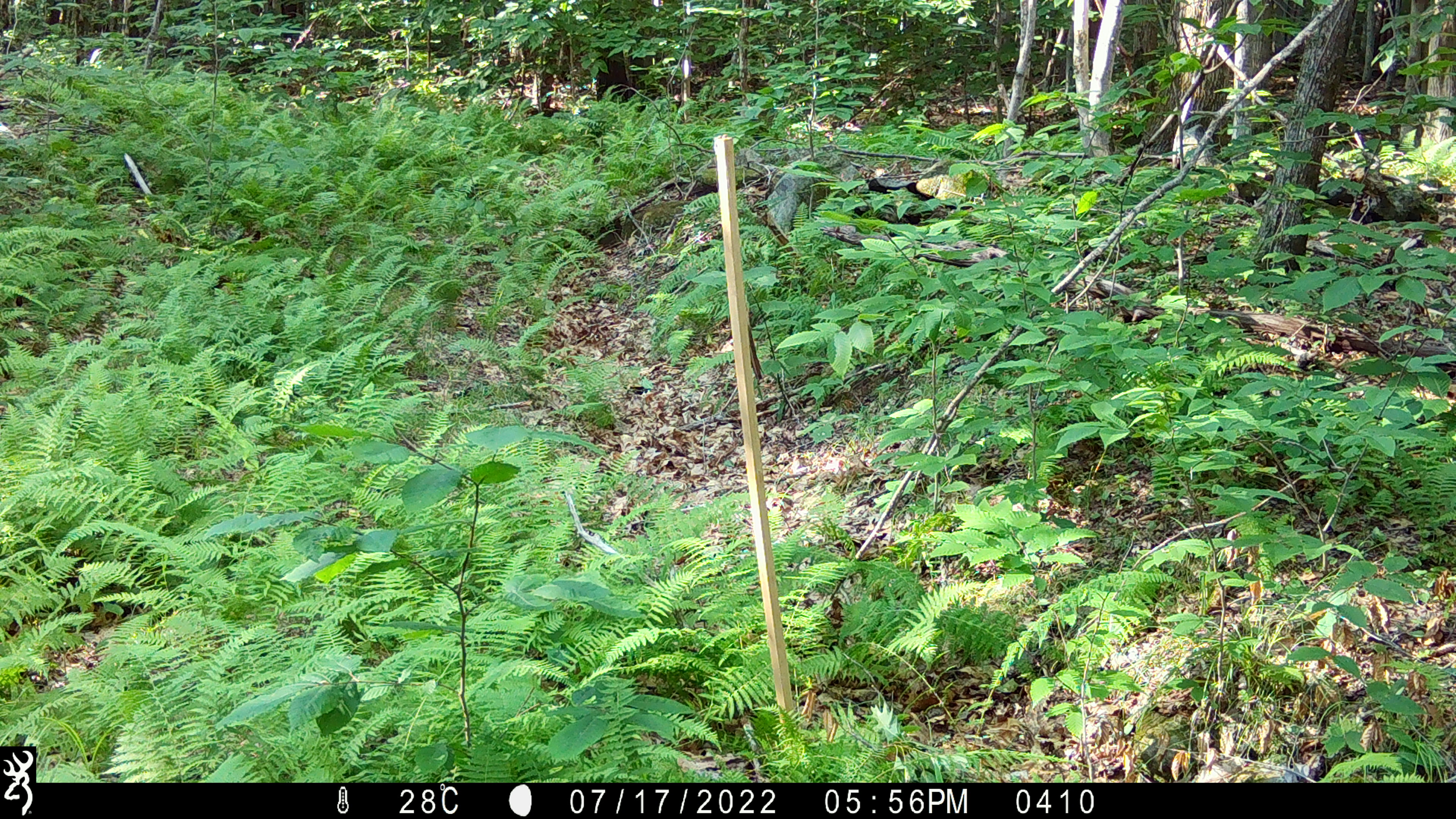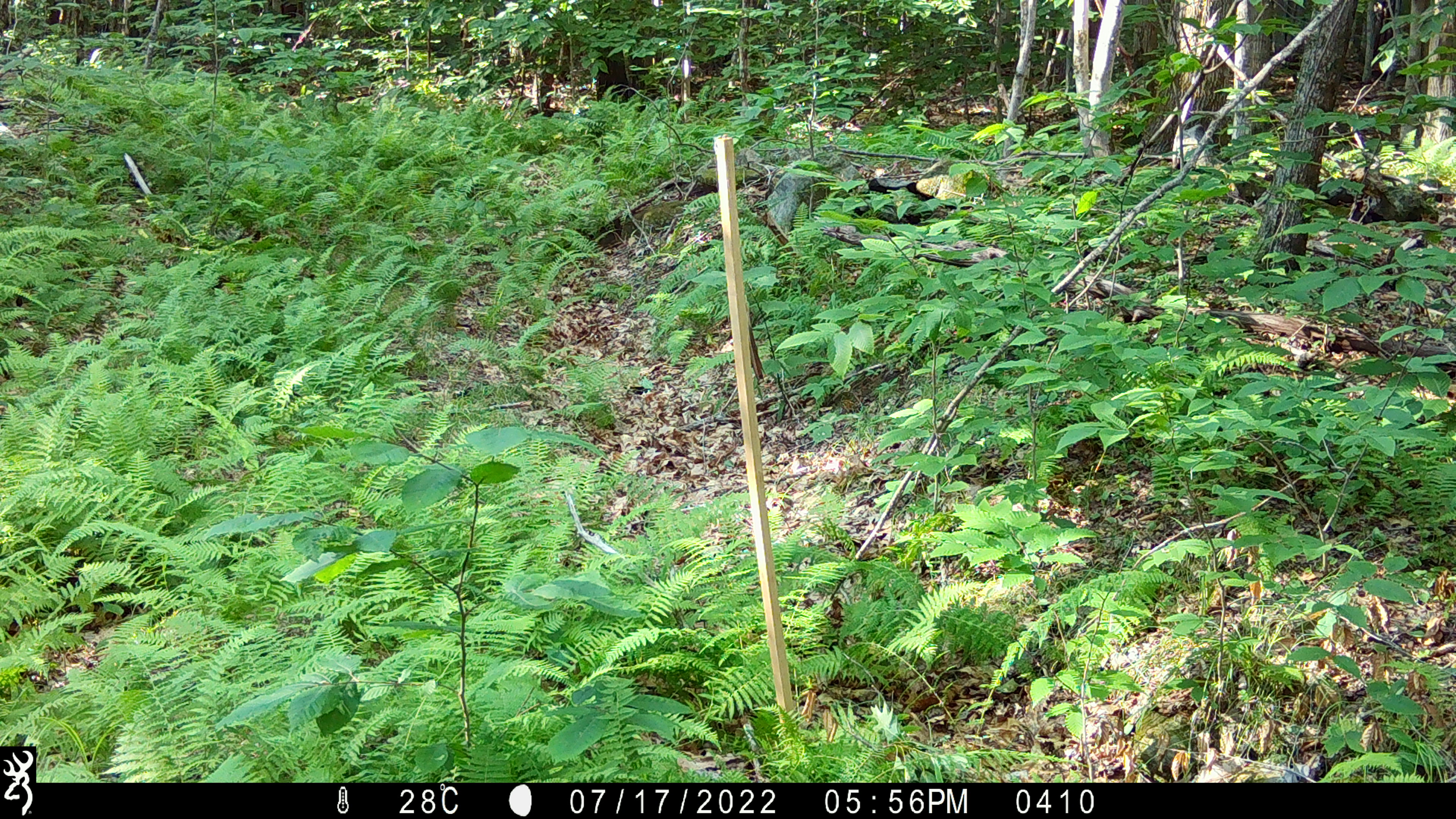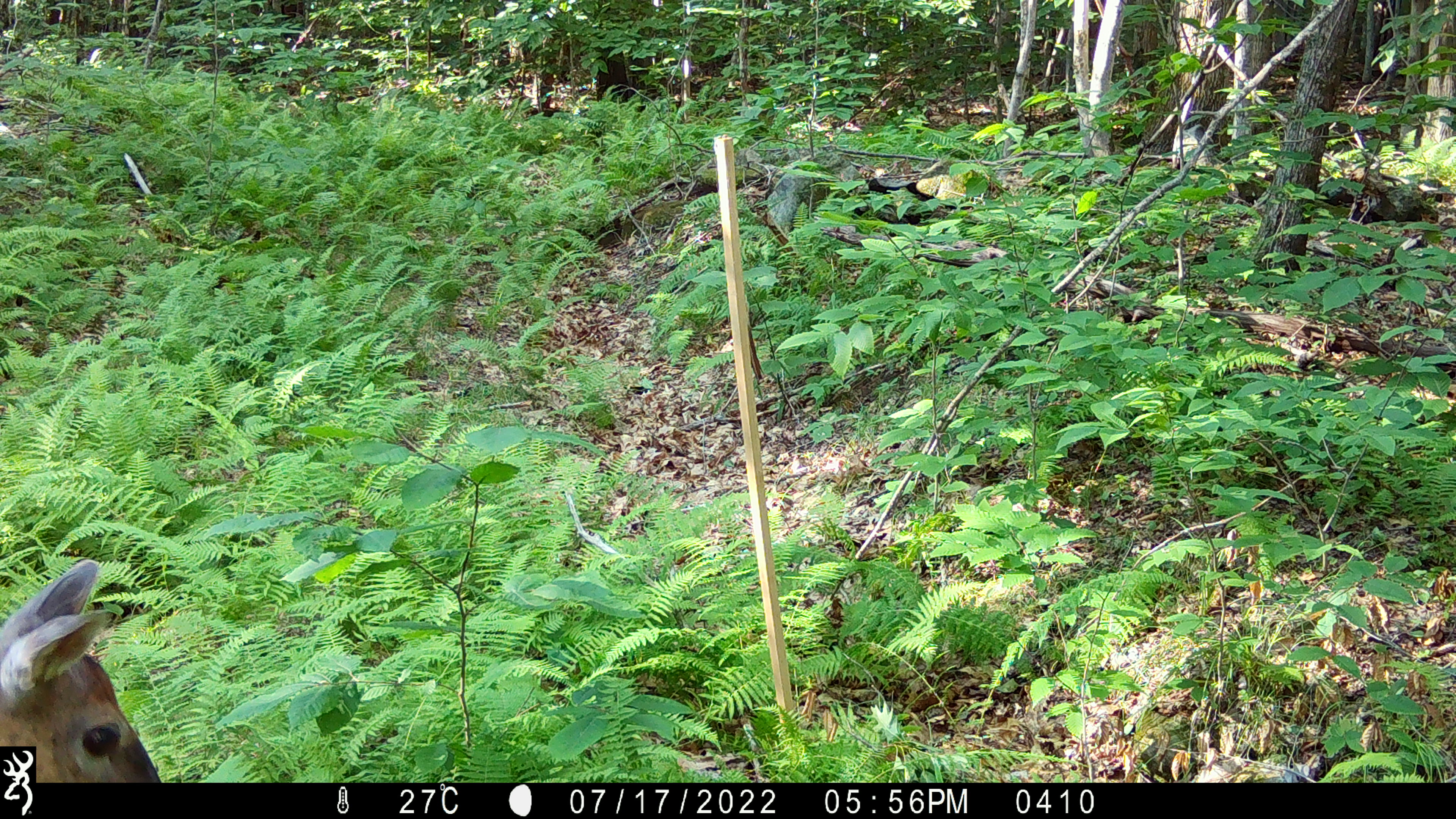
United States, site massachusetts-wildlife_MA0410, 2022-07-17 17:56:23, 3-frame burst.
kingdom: Animalia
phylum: Chordata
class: Mammalia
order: Artiodactyla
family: Cervidae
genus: Odocoileus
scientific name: Odocoileus virginianus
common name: white-tailed deer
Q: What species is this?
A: White-tailed deer (Odocoileus virginianus).